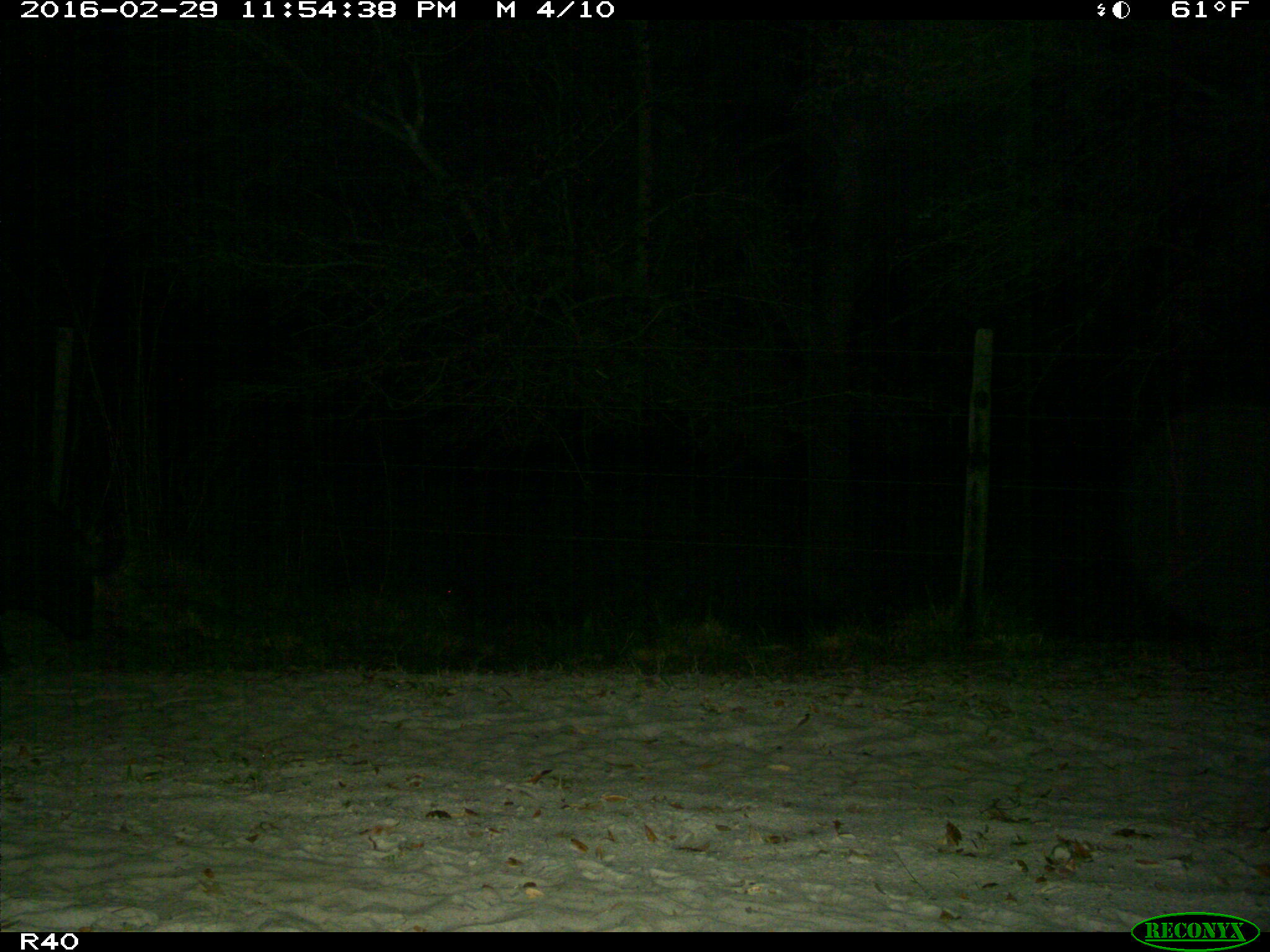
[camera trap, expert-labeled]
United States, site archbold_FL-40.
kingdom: Animalia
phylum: Chordata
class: Mammalia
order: Artiodactyla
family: Suidae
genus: Sus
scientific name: Sus scrofa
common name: wild boar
Sus scrofa (wild boar).